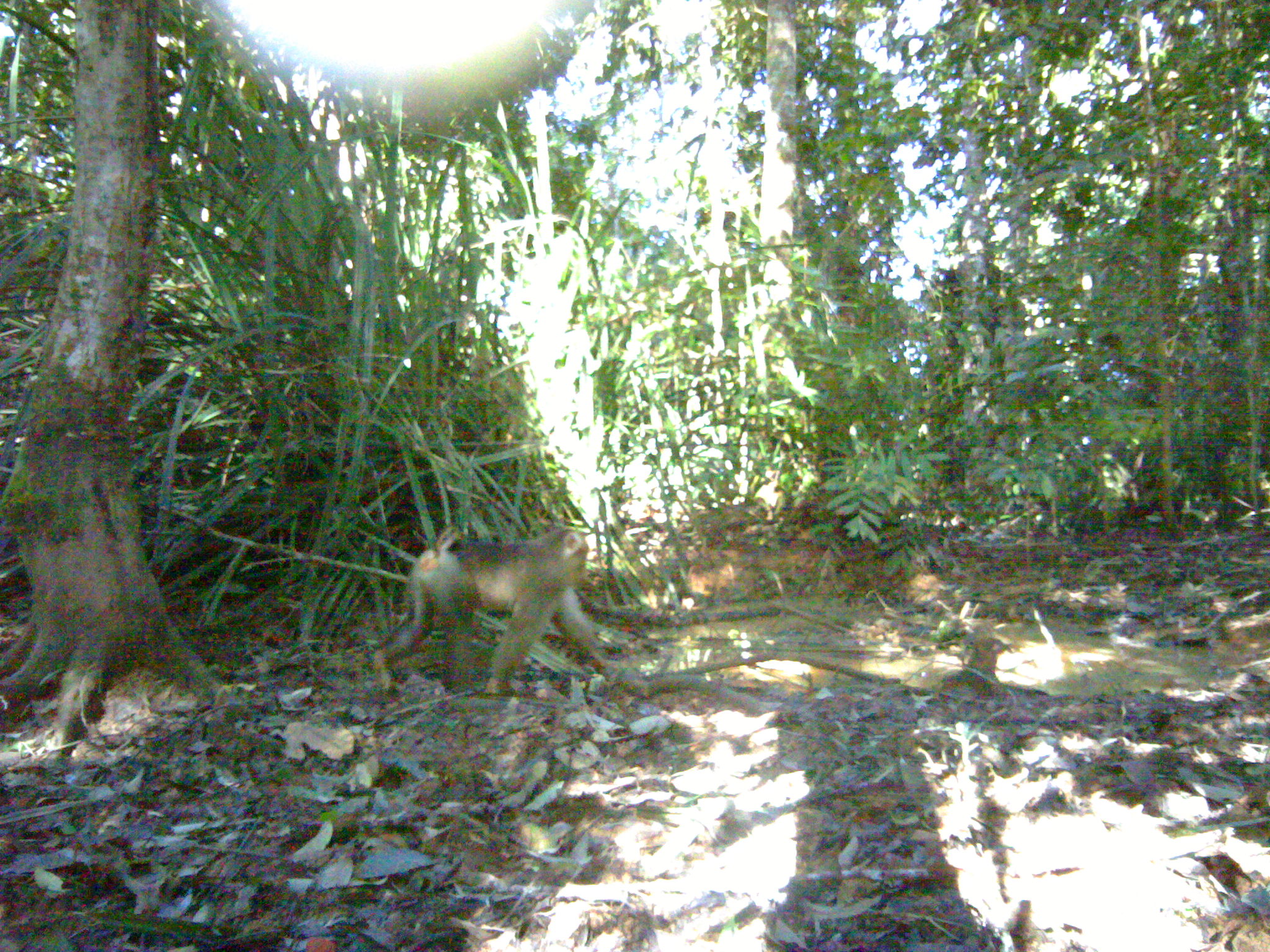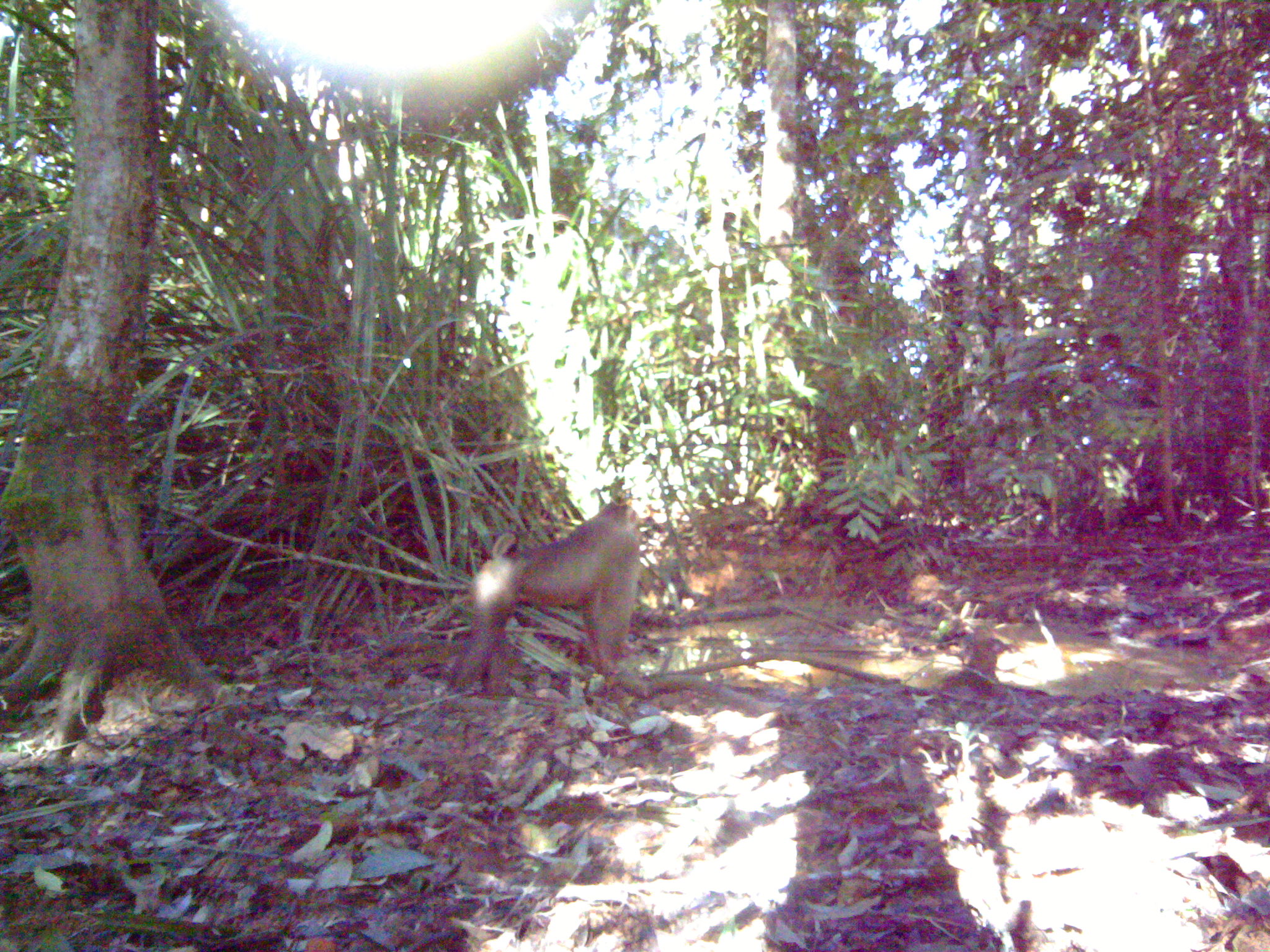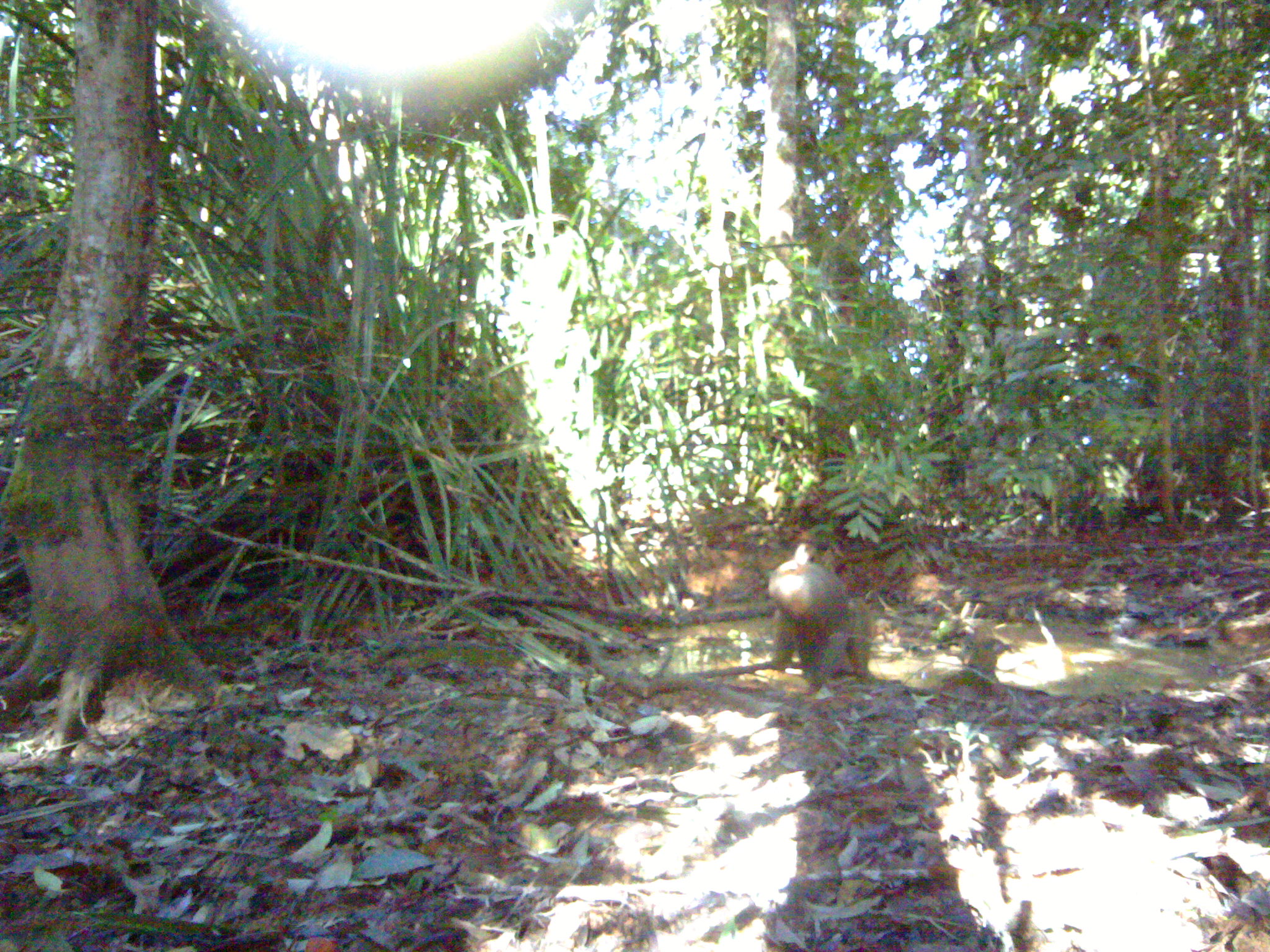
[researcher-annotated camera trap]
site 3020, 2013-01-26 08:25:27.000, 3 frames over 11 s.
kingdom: Animalia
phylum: Chordata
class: Mammalia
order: Primates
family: Cercopithecidae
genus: Macaca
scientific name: Macaca nemestrina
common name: southern pig-tailed macaque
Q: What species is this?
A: Macaca nemestrina (southern pig-tailed macaque).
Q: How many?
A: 1.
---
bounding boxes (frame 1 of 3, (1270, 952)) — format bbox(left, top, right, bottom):
macaca nemestrina: bbox(376, 526, 624, 703)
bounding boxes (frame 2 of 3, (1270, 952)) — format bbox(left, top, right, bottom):
macaca nemestrina: bbox(444, 498, 642, 698)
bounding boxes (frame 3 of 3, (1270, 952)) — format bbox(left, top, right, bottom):
macaca nemestrina: bbox(765, 542, 872, 695)